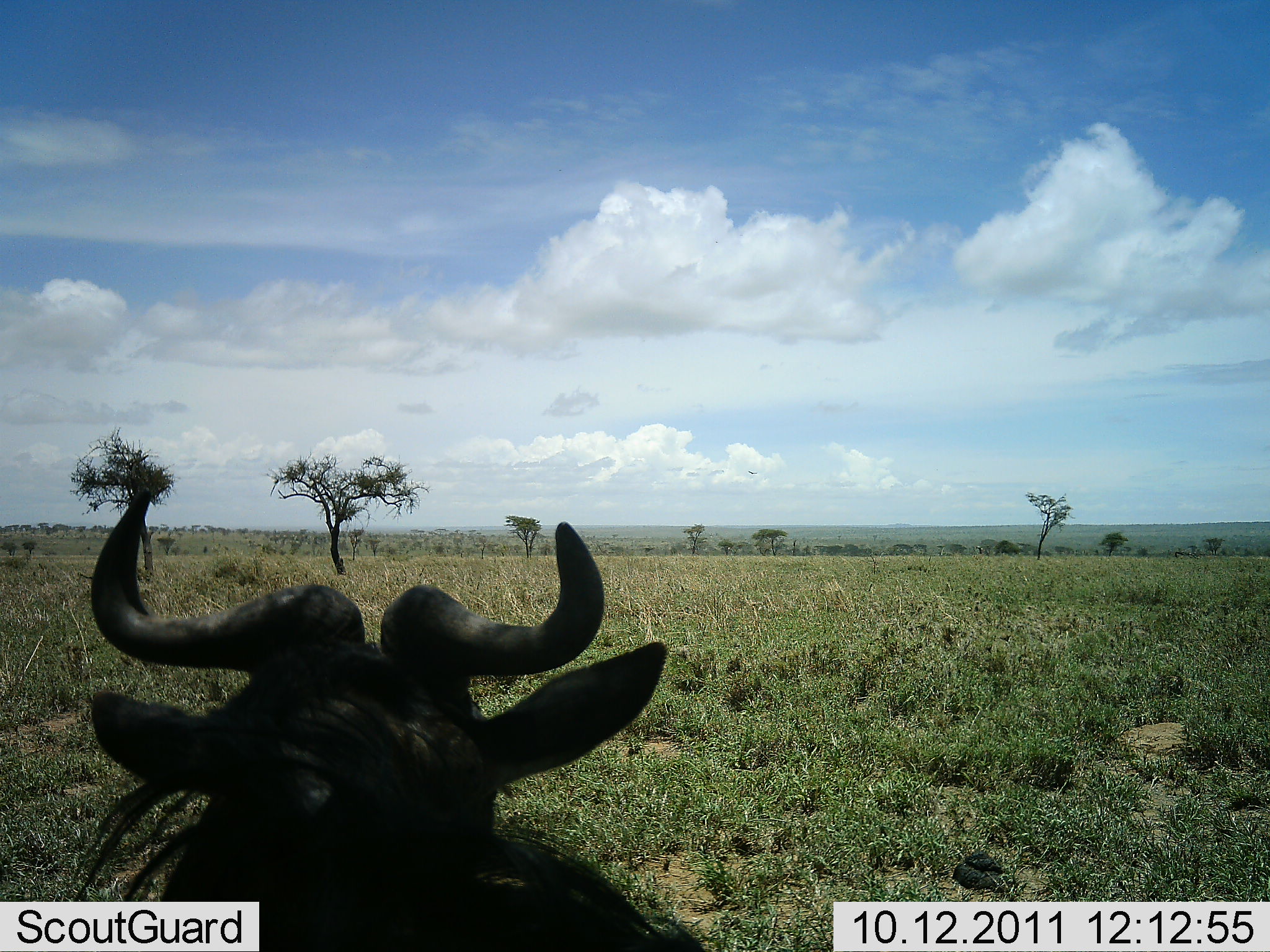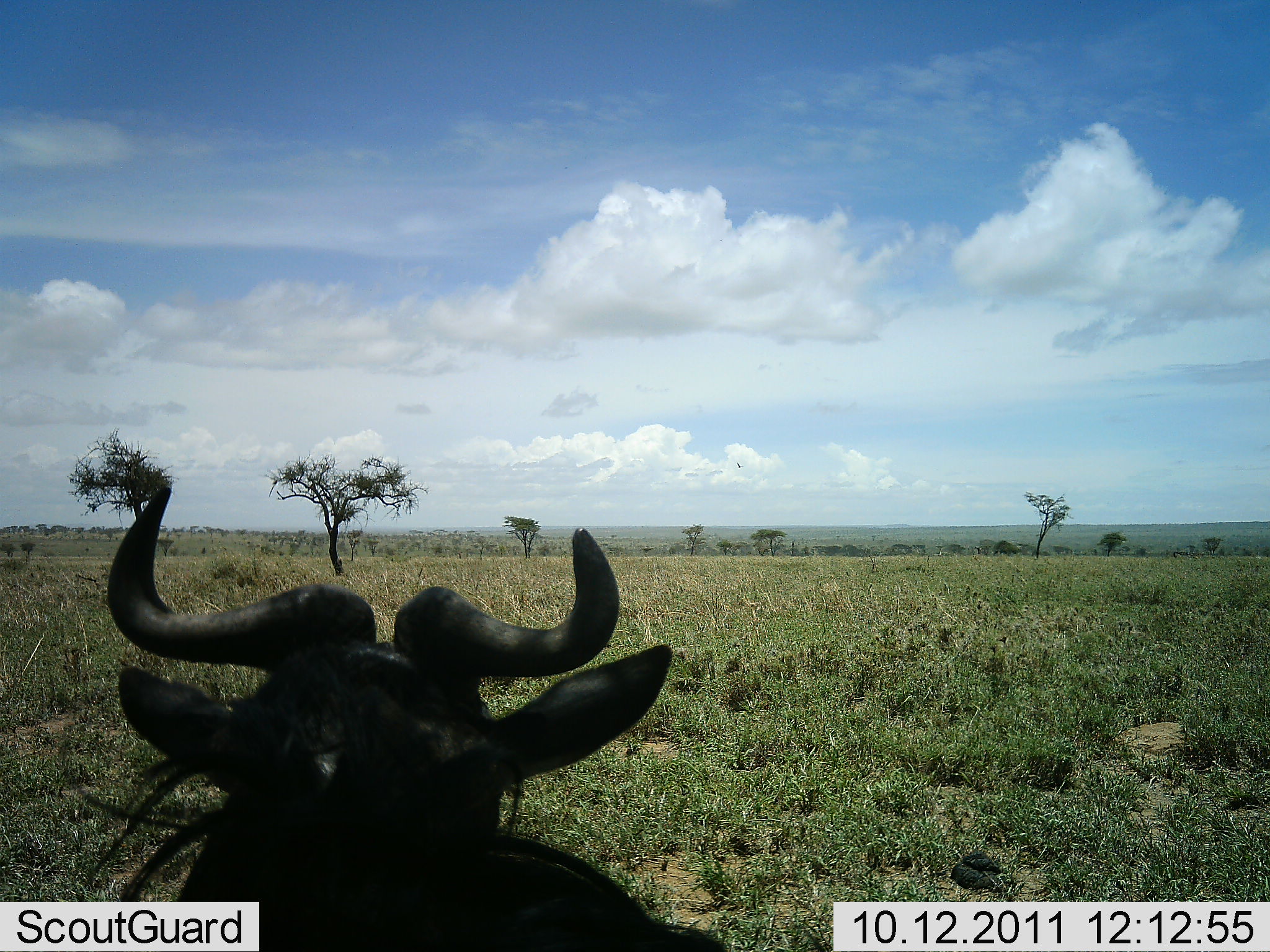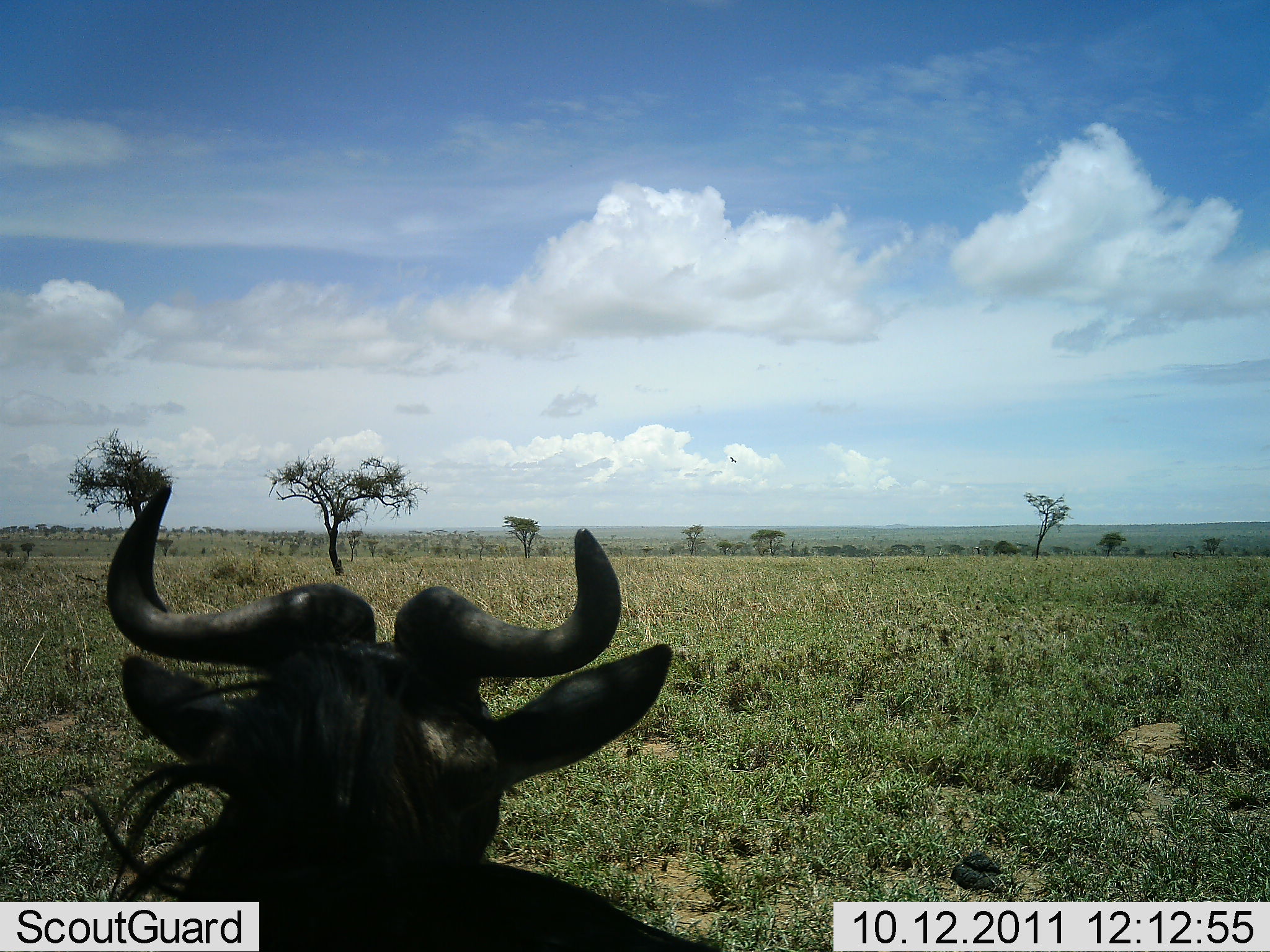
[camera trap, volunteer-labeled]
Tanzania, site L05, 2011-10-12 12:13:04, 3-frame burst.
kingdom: Animalia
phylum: Chordata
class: Mammalia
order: Artiodactyla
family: Bovidae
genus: Connochaetes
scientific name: Connochaetes taurinus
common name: blue wildebeest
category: wildebeest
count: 1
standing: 36%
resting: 55%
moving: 9%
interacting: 0%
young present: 0%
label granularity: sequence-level